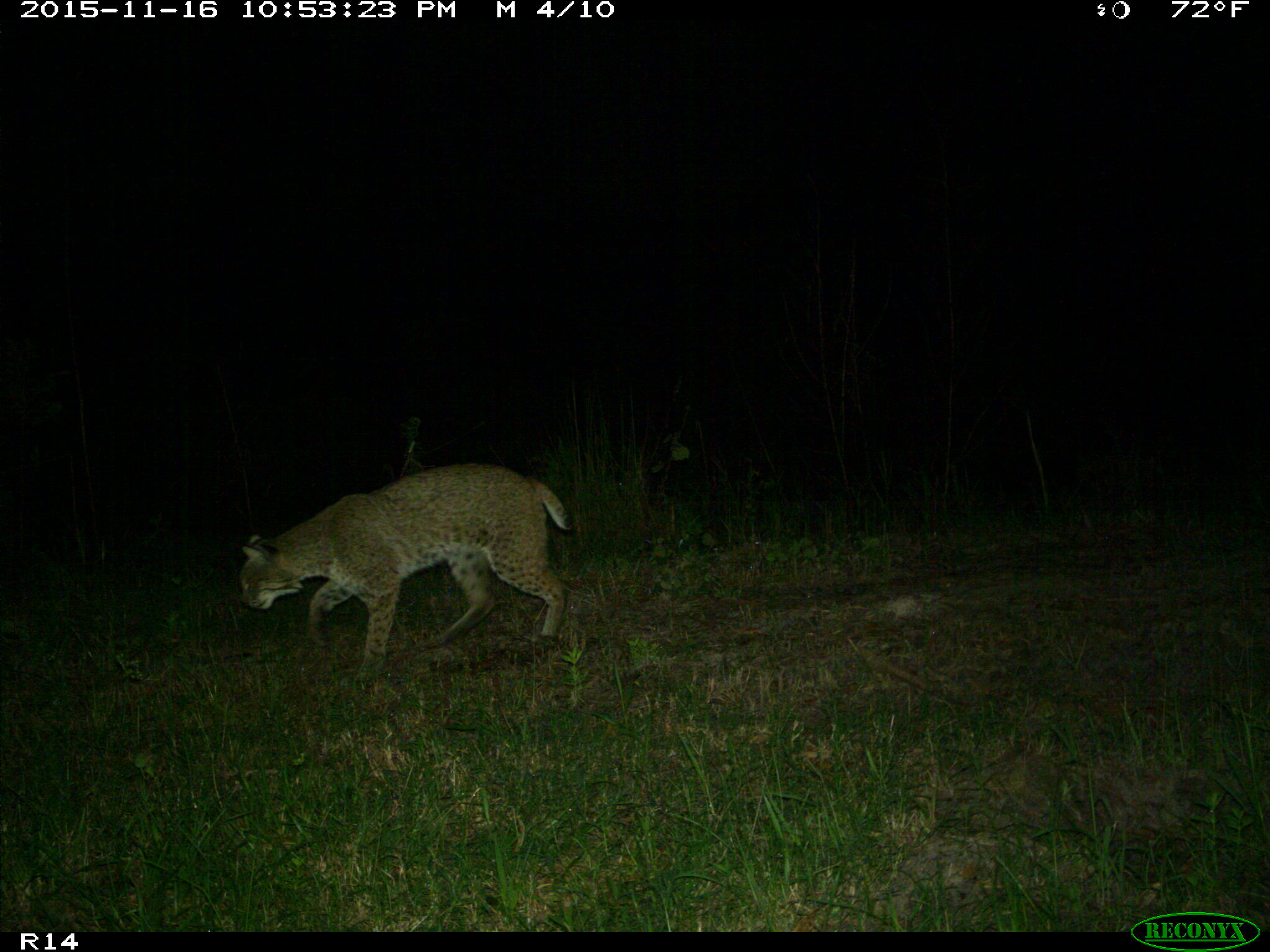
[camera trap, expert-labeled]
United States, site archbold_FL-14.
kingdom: Animalia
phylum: Chordata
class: Mammalia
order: Carnivora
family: Felidae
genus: Lynx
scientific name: Lynx rufus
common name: bobcat